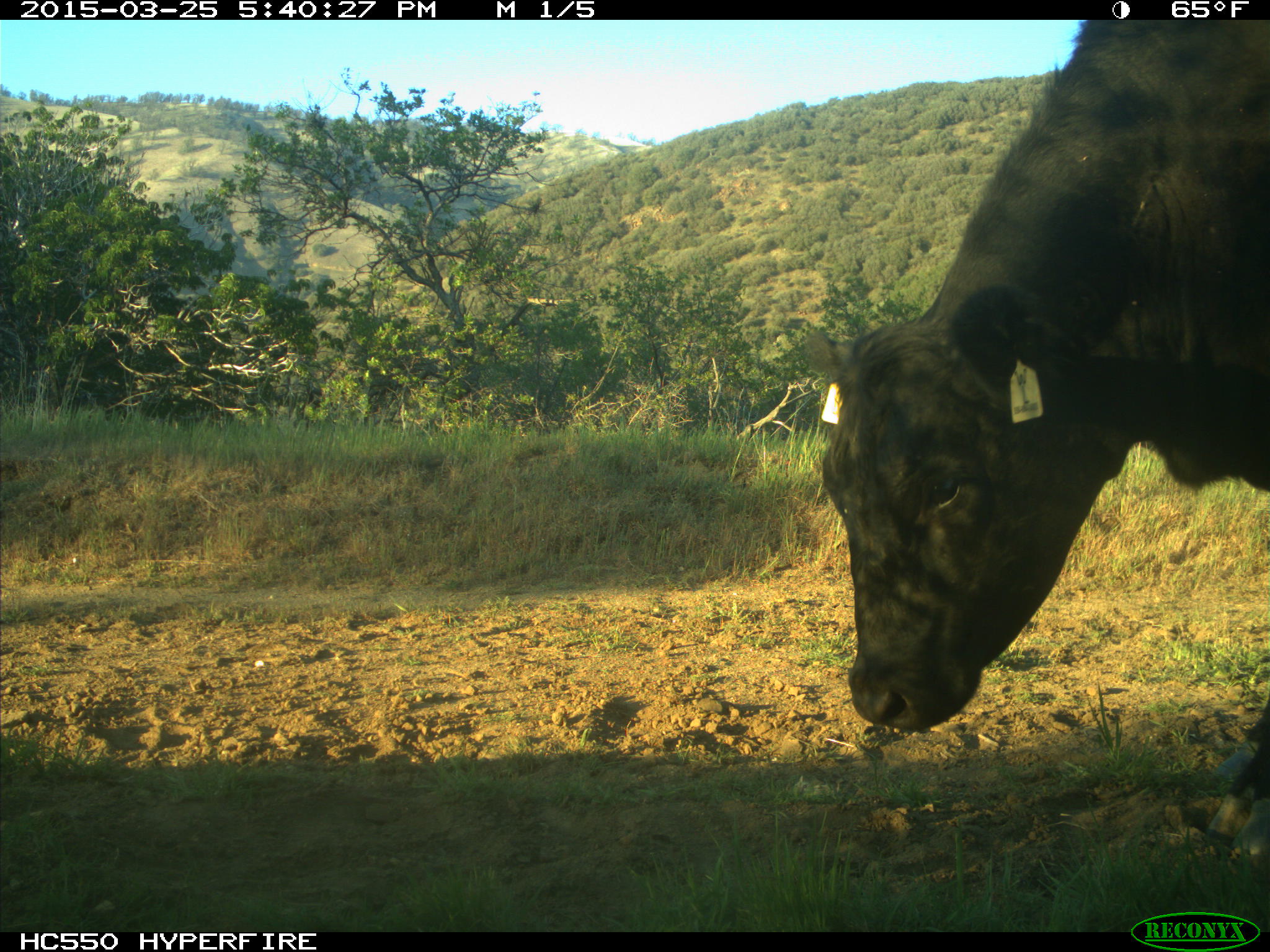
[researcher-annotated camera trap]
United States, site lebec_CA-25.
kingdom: Animalia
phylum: Chordata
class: Mammalia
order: Artiodactyla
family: Bovidae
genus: Bos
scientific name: Bos taurus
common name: domestic cow